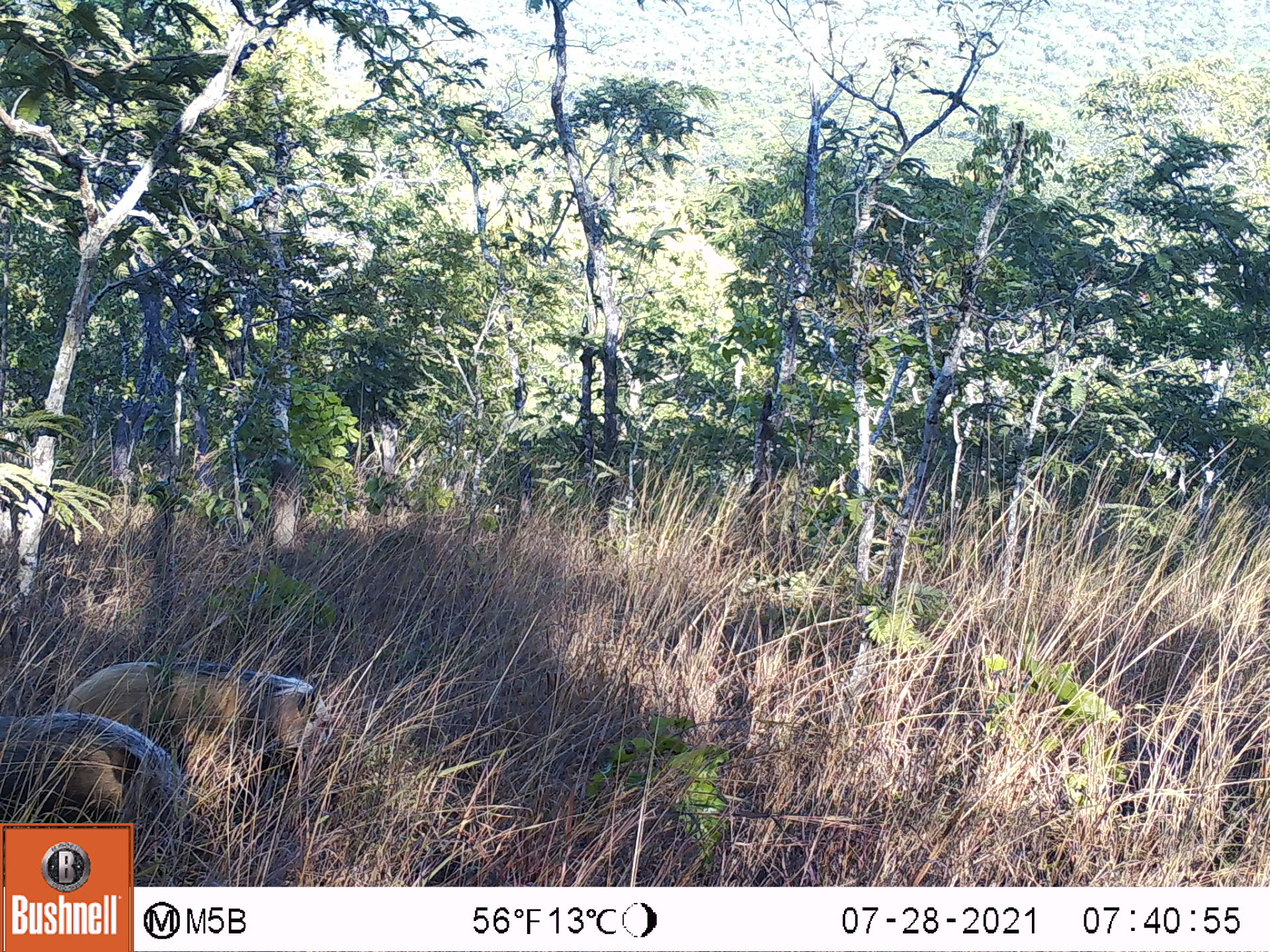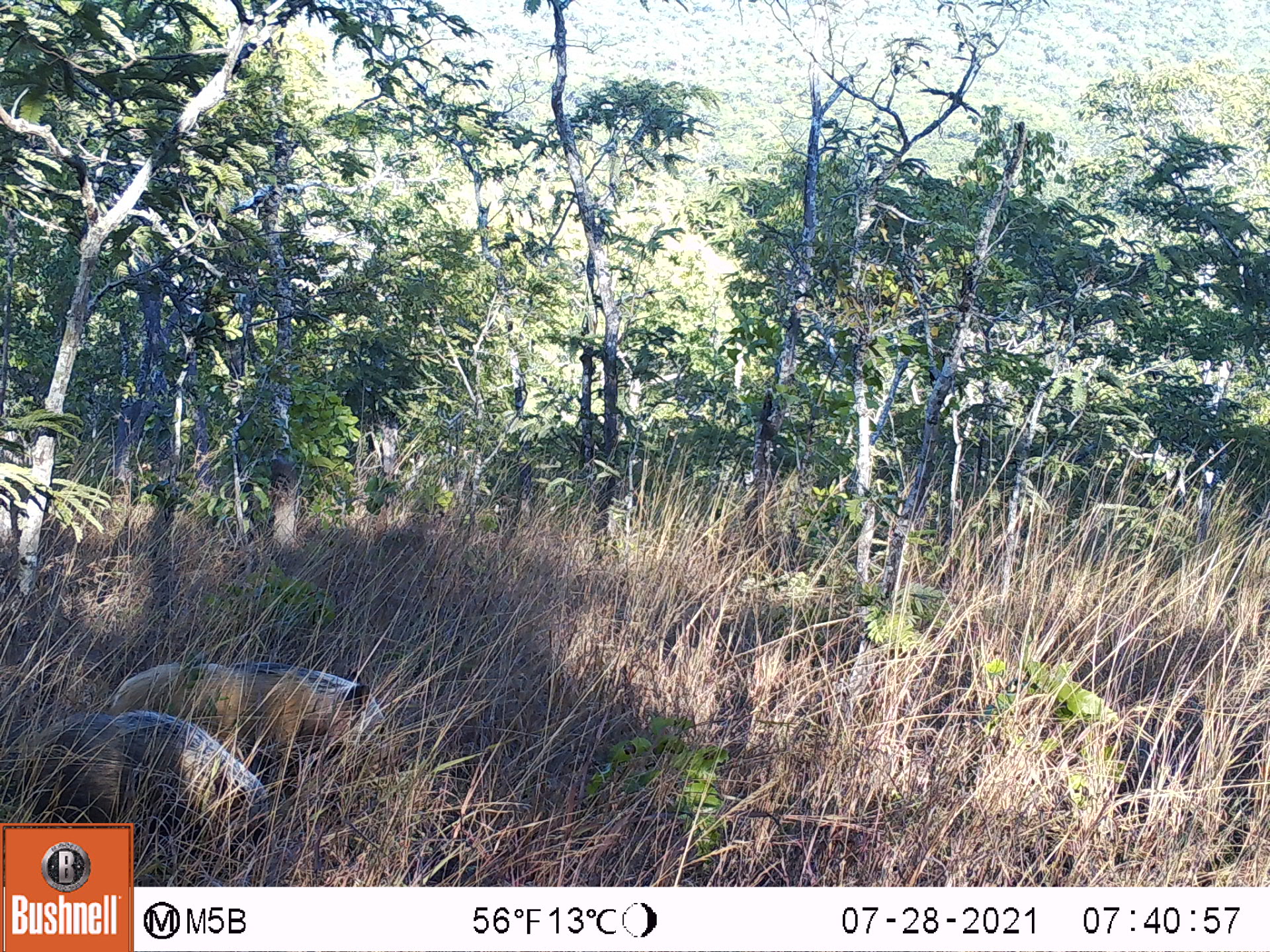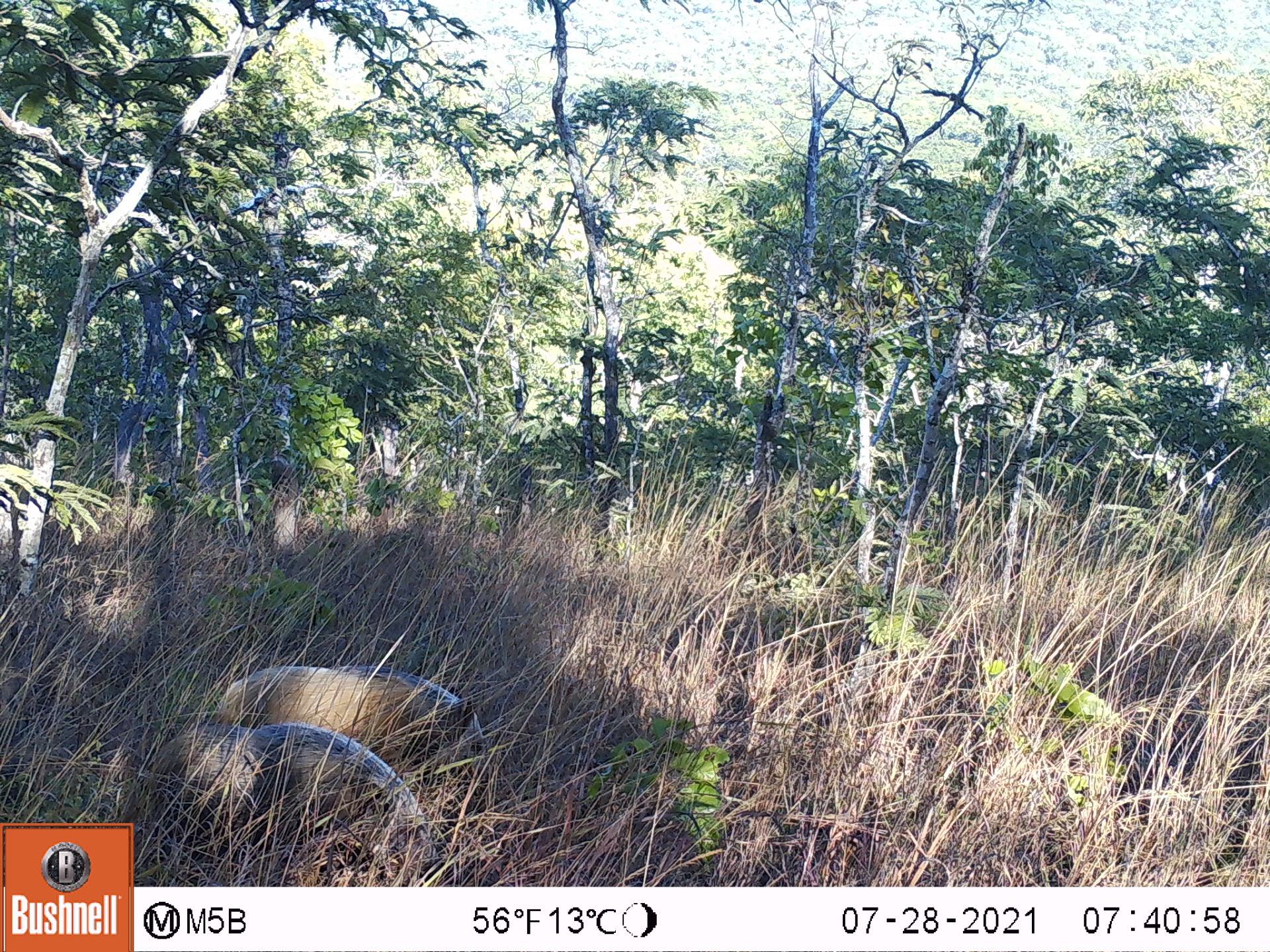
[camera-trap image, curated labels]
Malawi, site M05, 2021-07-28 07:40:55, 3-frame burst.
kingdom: Animalia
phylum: Chordata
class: Mammalia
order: Artiodactyla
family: Suidae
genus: Potamochoerus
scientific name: Potamochoerus larvatus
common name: bushpig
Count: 2.